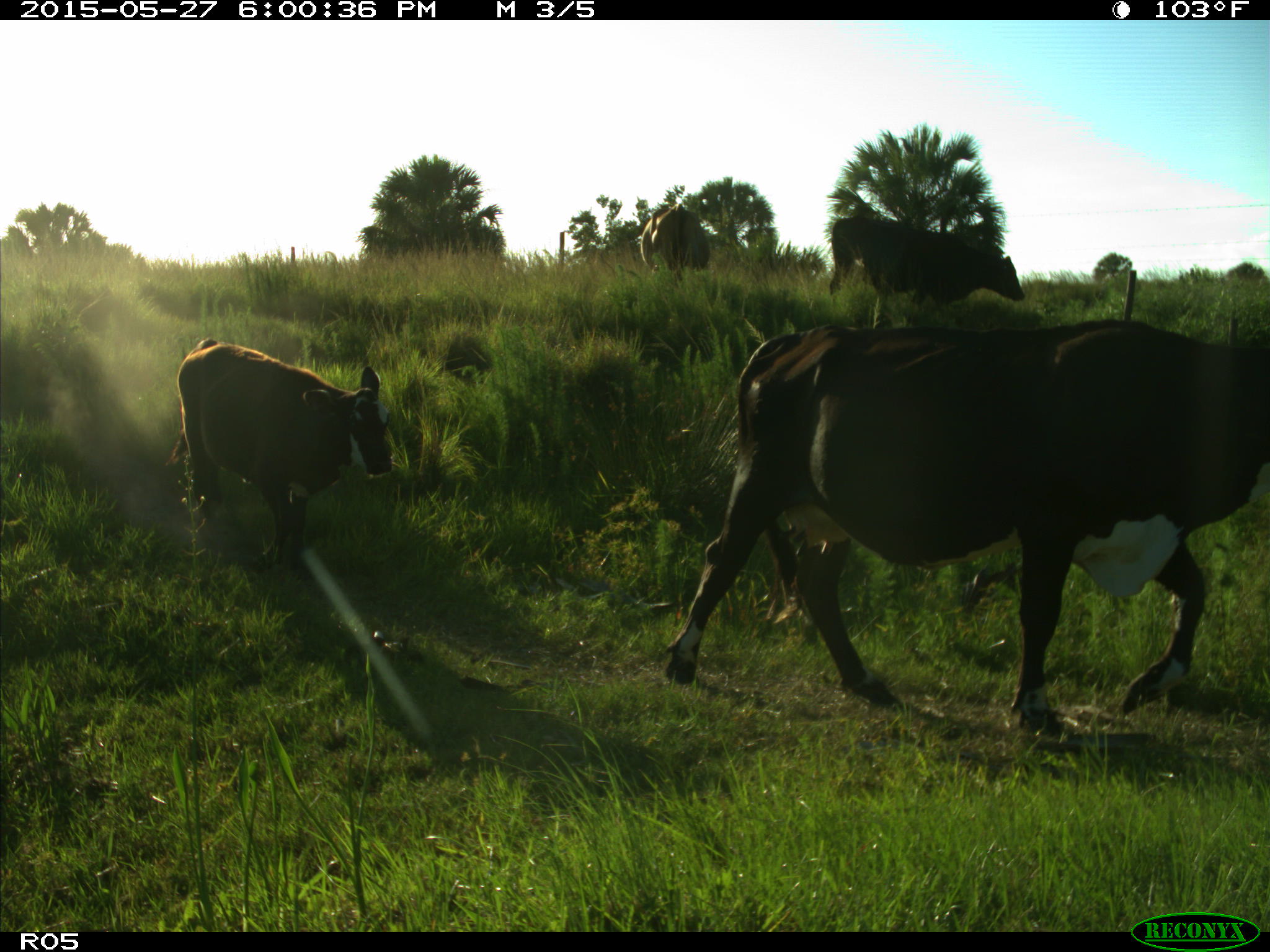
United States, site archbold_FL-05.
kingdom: Animalia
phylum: Chordata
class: Mammalia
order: Artiodactyla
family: Bovidae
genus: Bos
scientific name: Bos taurus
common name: domestic cow